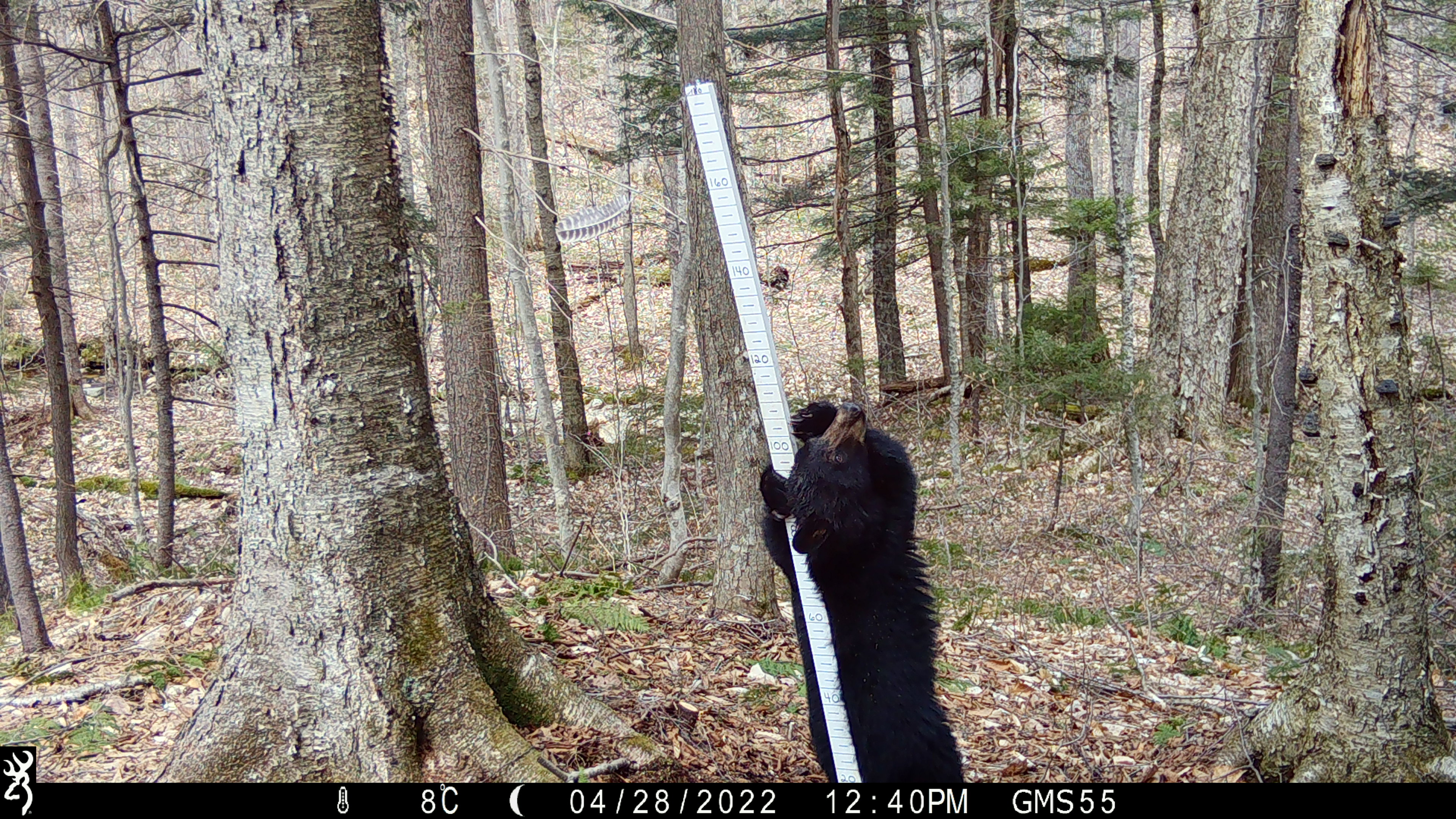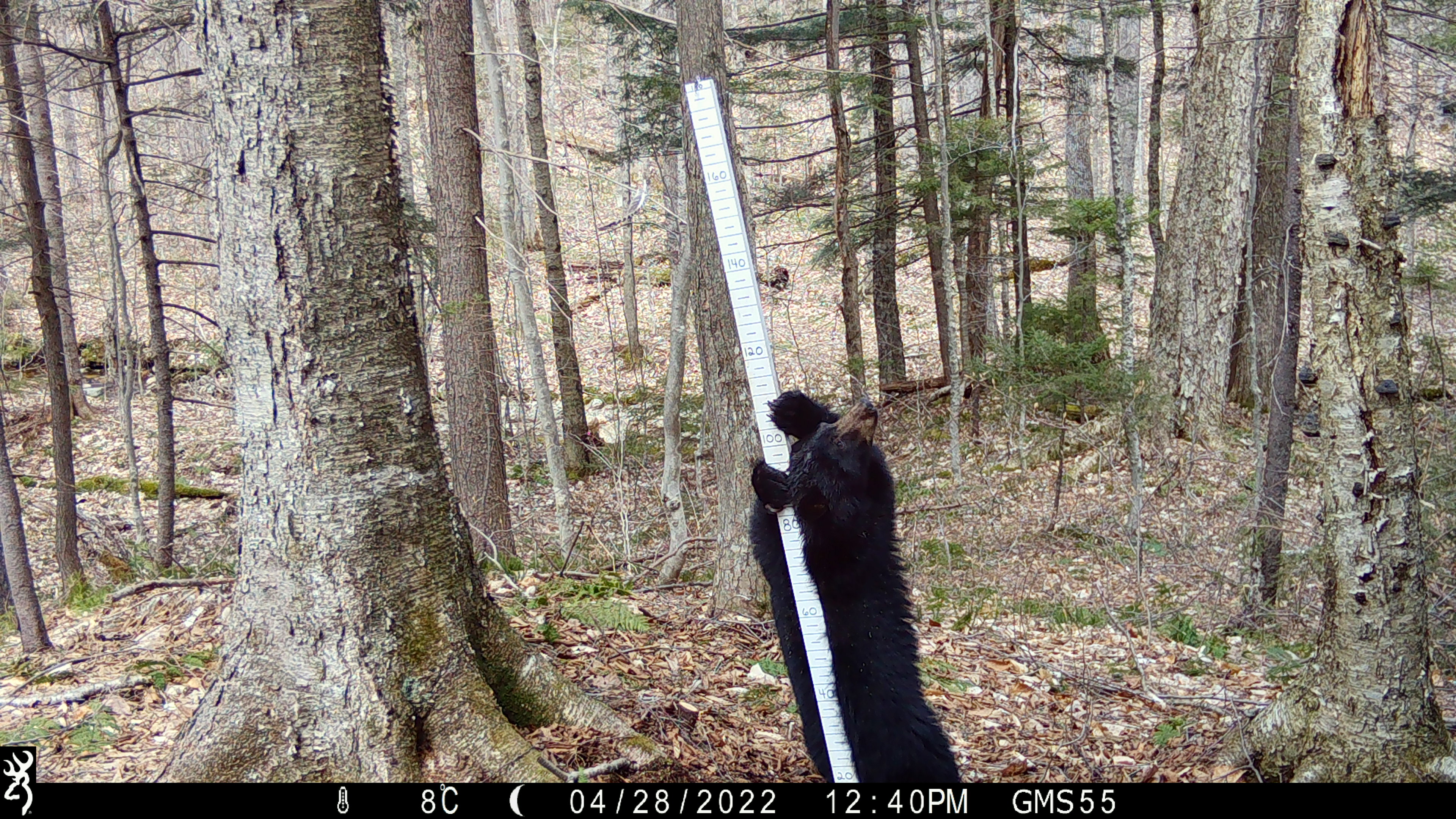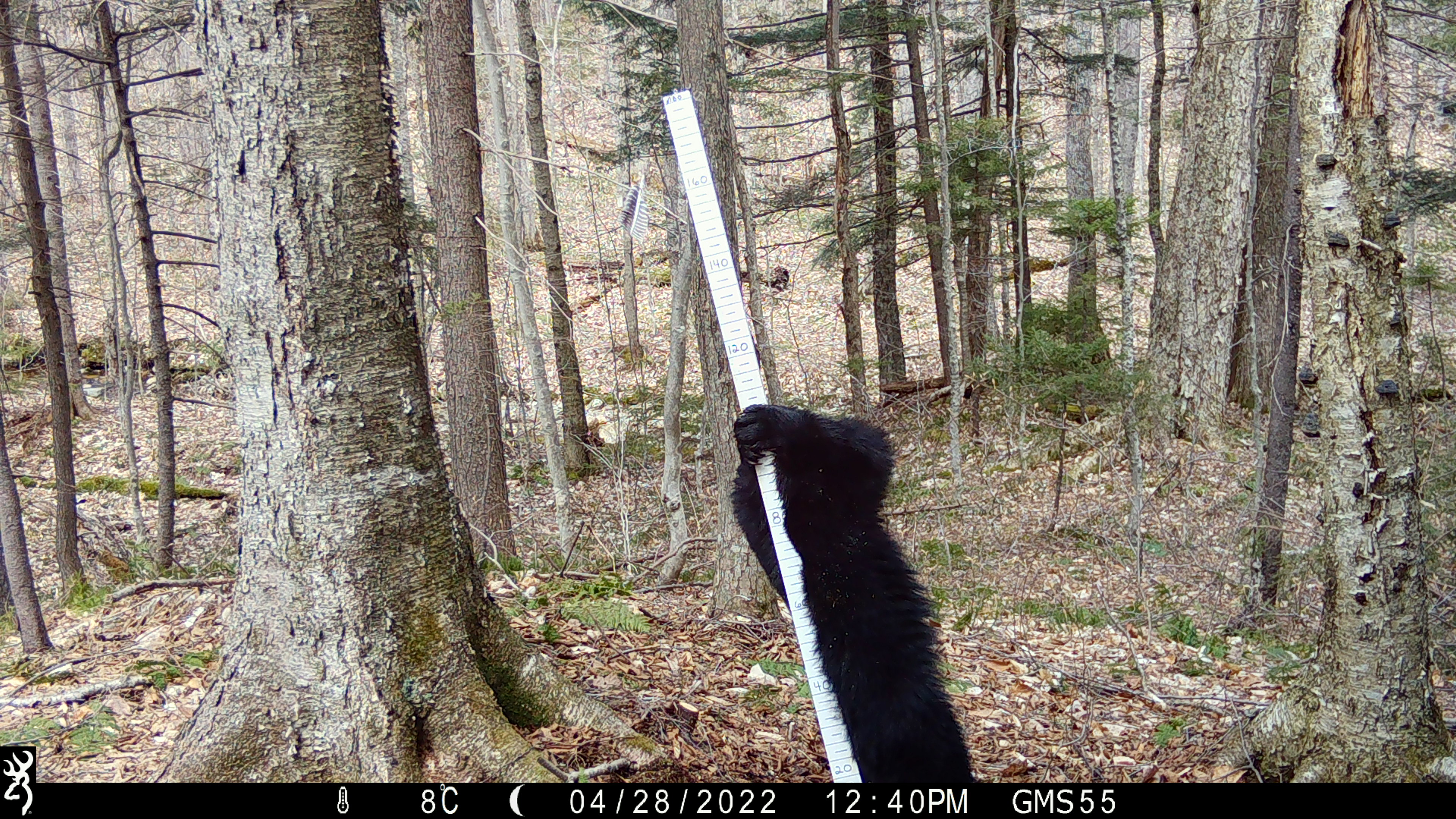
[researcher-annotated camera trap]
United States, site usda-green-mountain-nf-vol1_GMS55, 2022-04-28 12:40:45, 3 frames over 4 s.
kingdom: Animalia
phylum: Chordata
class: Mammalia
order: Carnivora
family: Ursidae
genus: Ursus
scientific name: Ursus americanus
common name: black bear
Black bear (Ursus americanus).